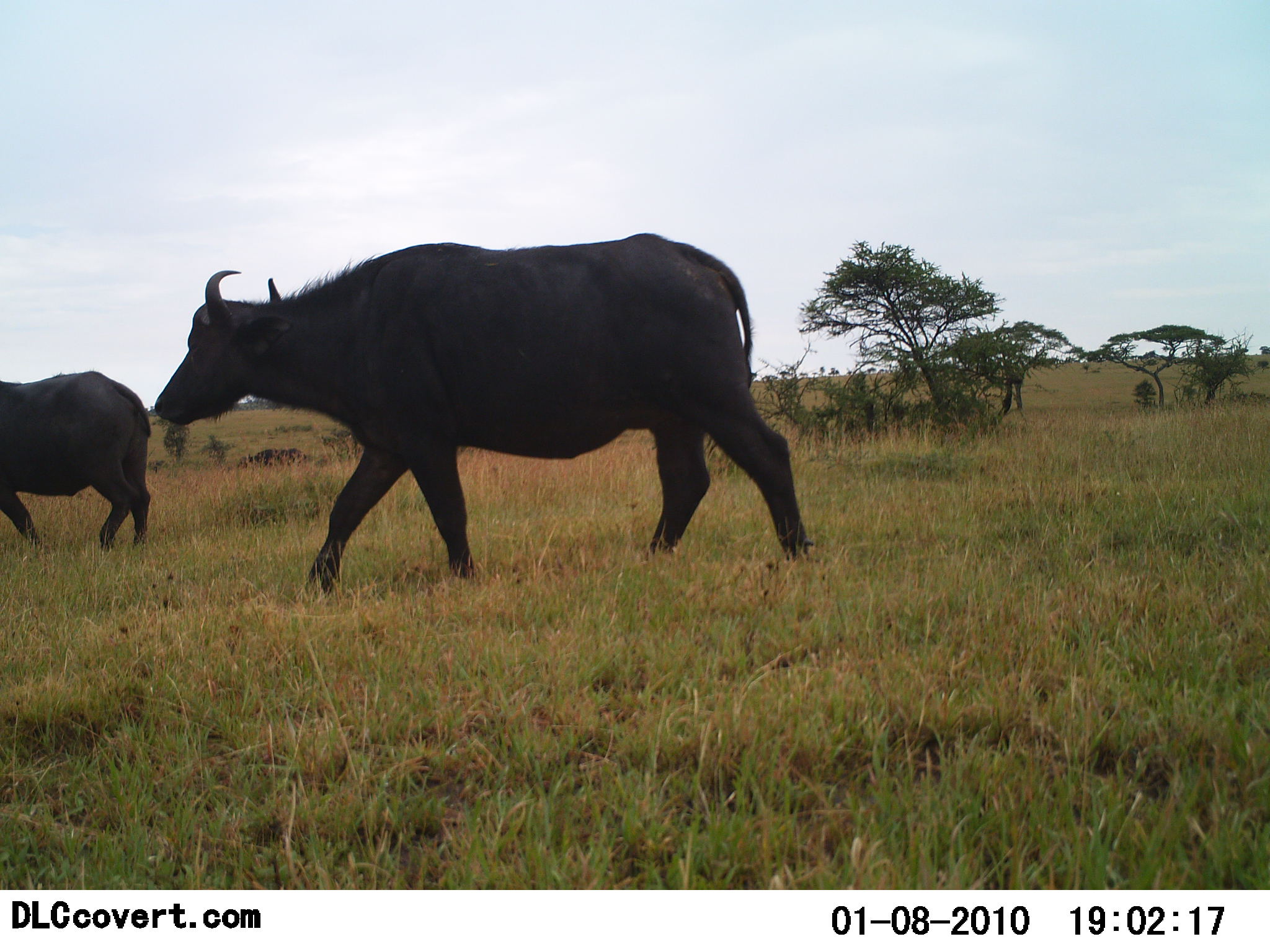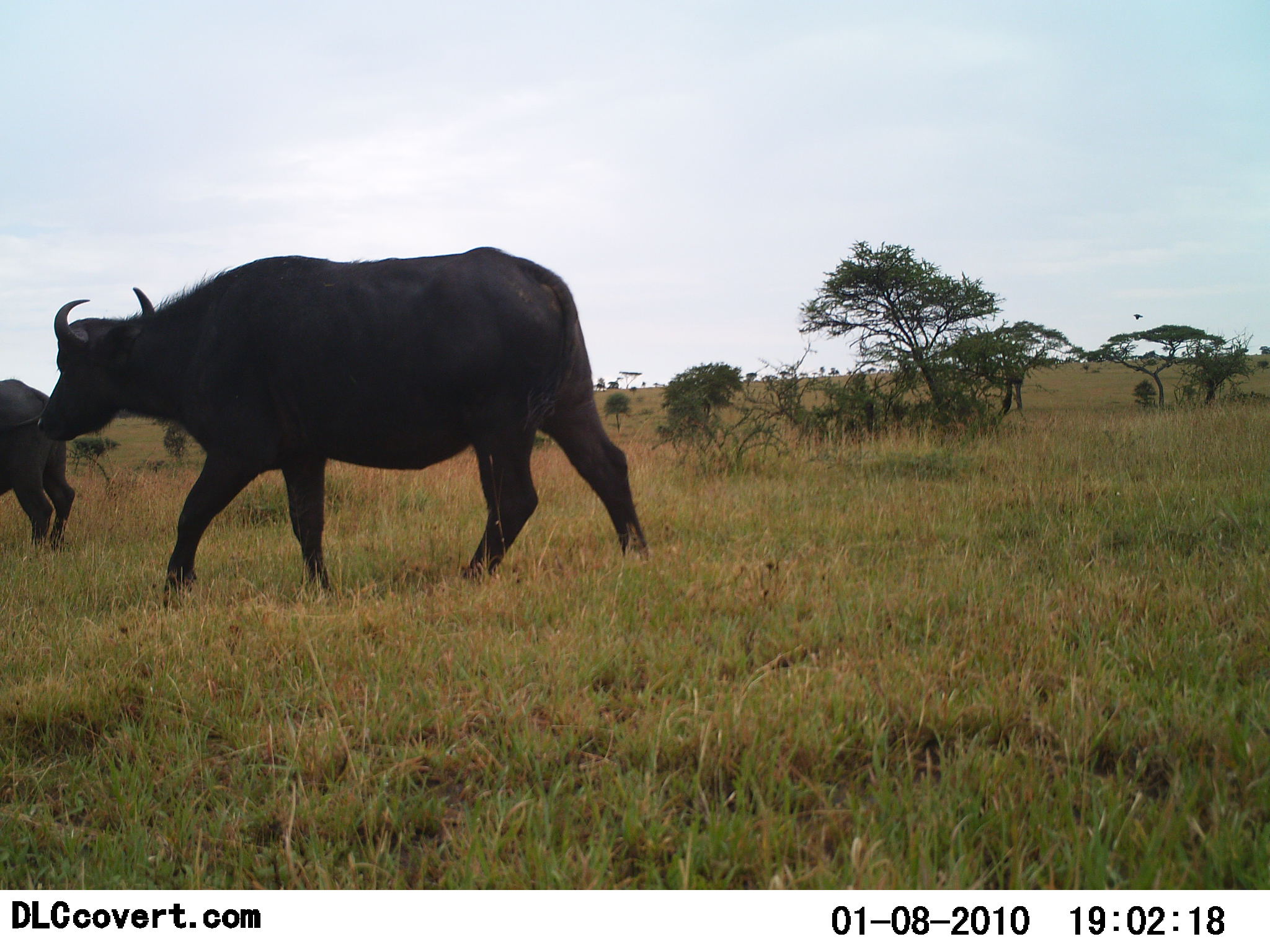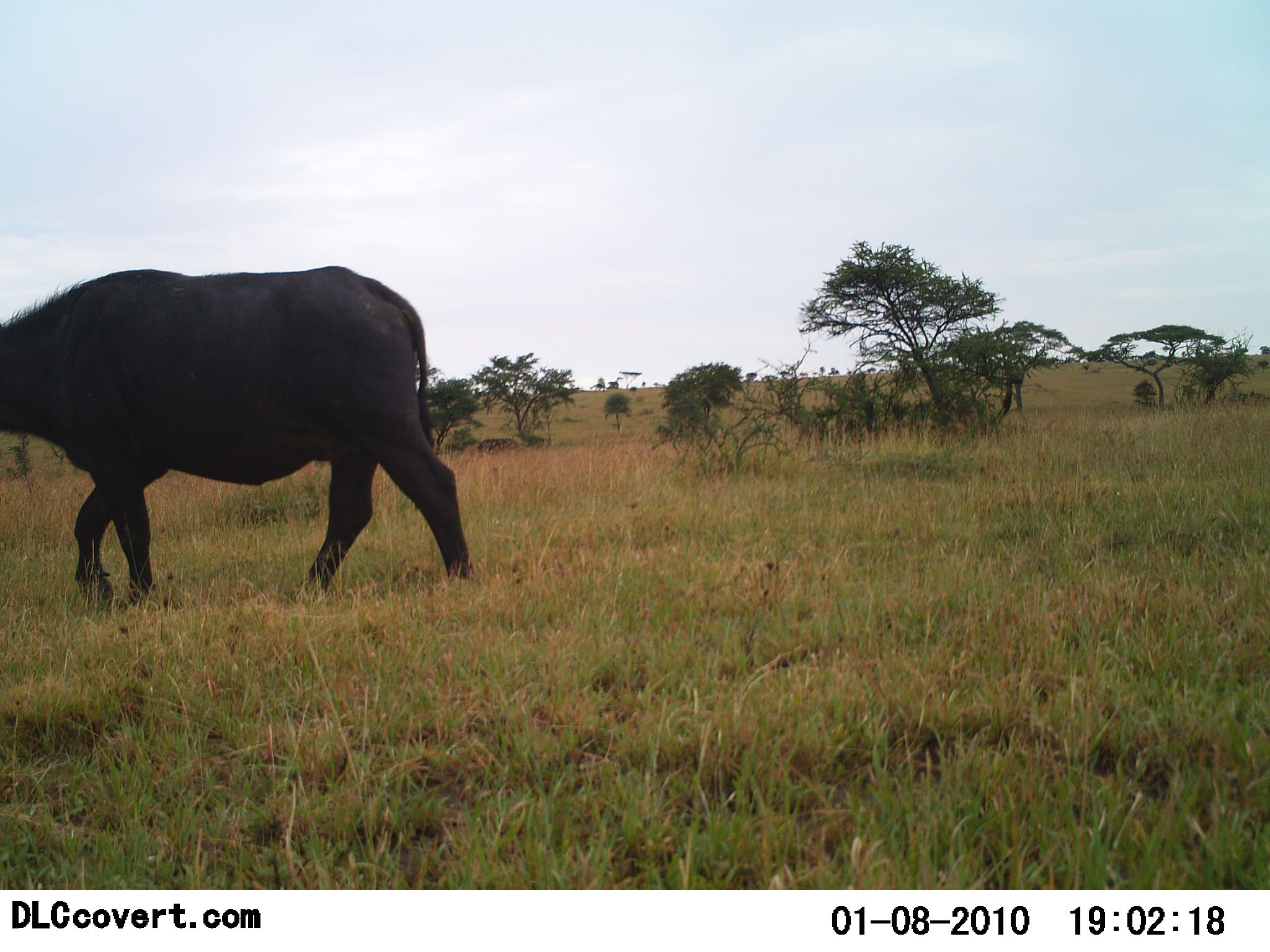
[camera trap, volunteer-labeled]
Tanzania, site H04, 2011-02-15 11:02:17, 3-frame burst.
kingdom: Animalia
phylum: Chordata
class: Mammalia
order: Artiodactyla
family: Bovidae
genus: Syncerus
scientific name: Syncerus caffer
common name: cape buffalo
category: buffalo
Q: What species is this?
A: Buffalo (cape buffalo) (Syncerus caffer).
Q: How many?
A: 2.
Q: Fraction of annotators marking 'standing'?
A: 0%.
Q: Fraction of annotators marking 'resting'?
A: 0%.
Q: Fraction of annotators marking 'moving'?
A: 100%.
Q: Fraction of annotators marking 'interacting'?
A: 0%.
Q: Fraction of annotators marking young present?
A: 0%.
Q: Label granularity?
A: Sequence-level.